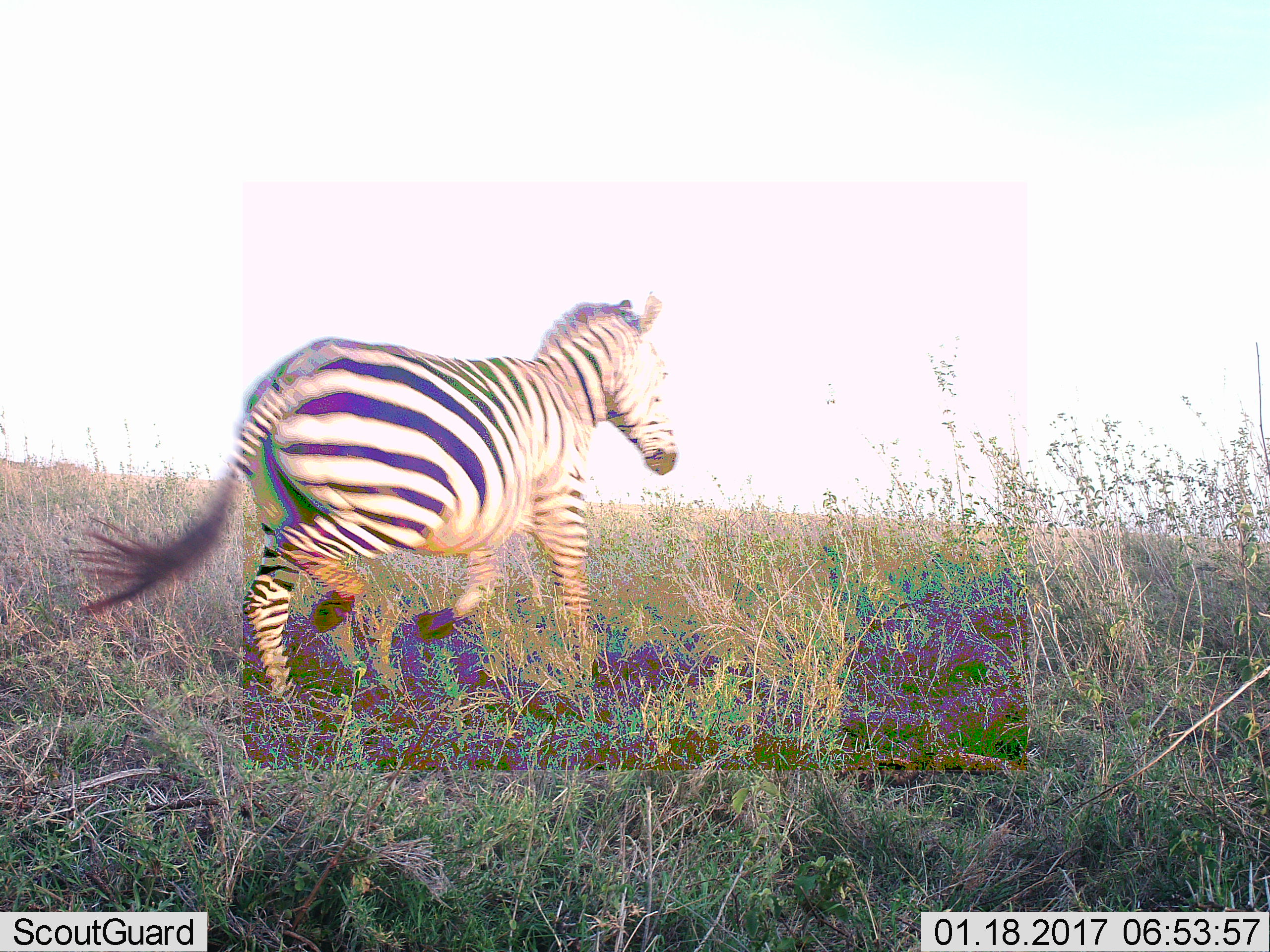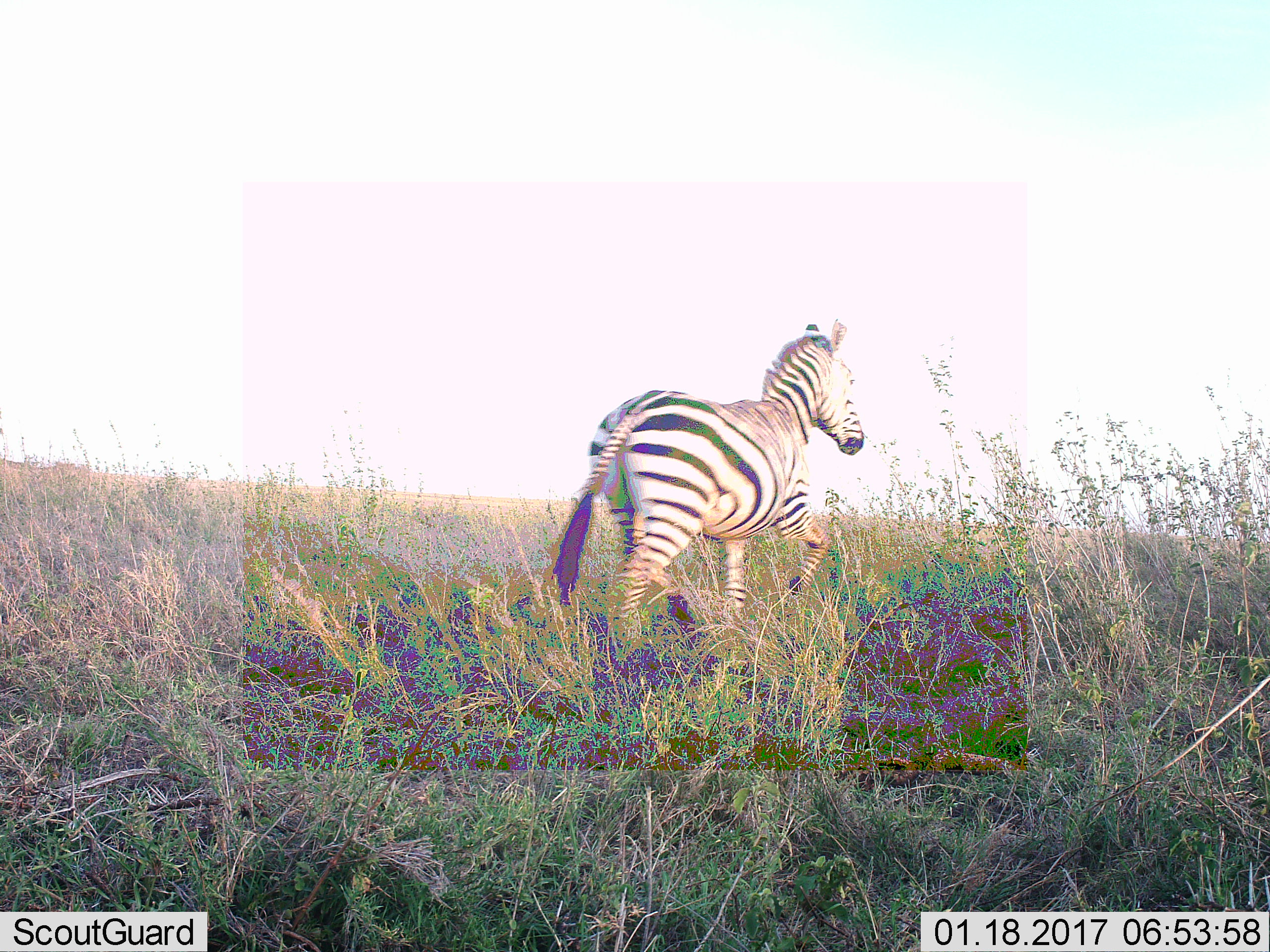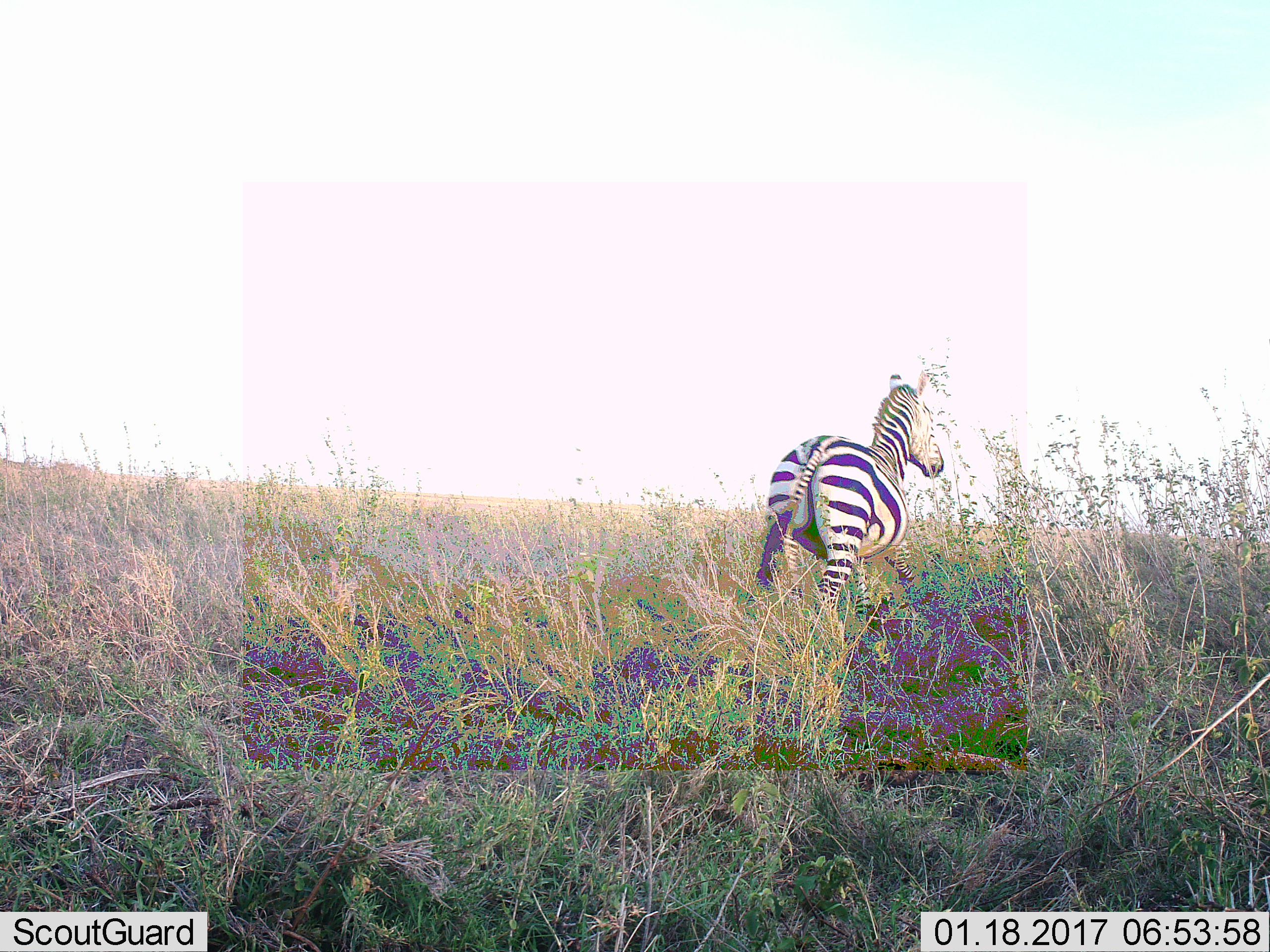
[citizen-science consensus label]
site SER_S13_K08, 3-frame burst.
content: unidentified animal